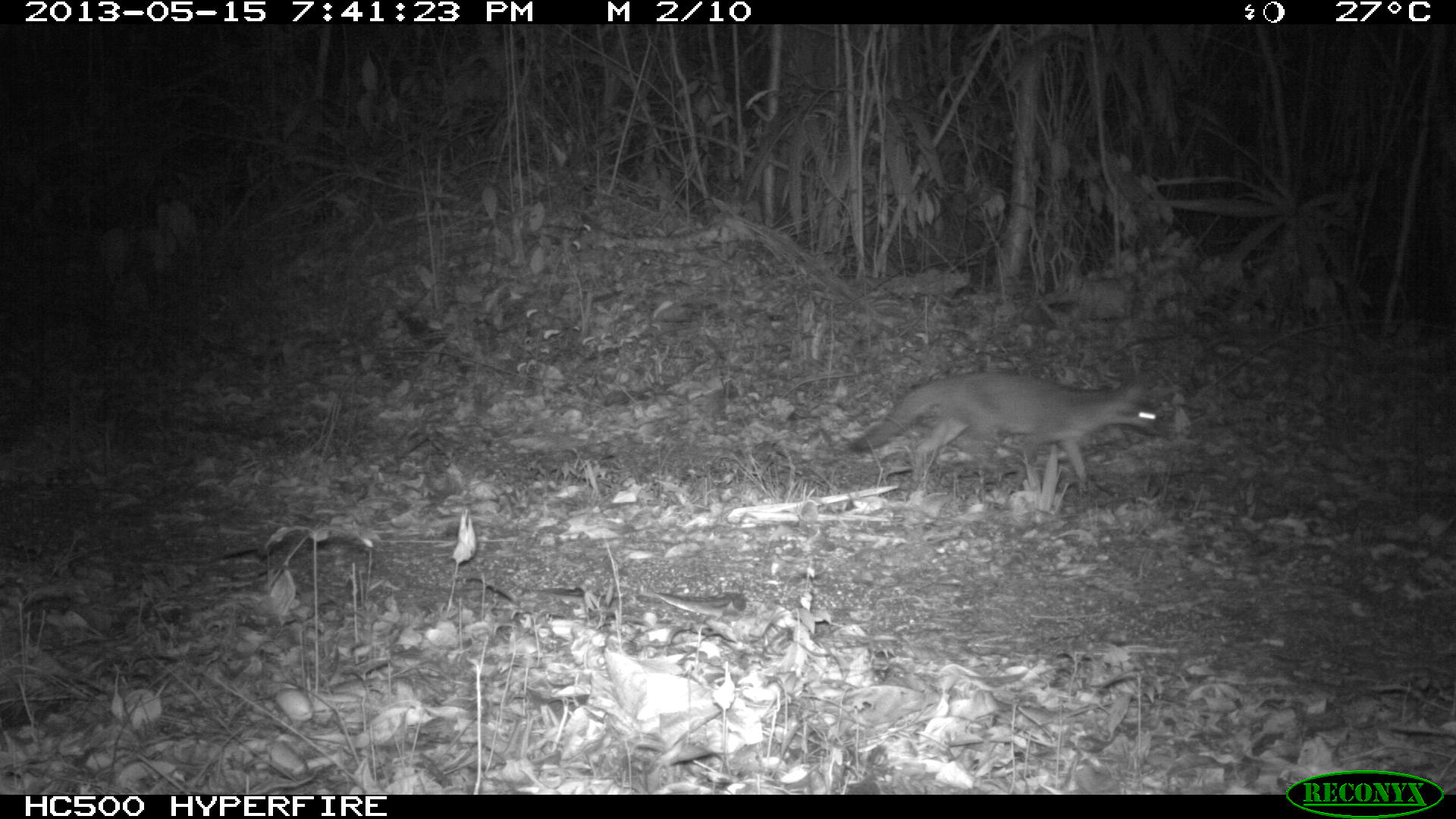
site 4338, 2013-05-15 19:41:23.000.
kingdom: Animalia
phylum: Chordata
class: Mammalia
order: Carnivora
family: Canidae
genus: Urocyon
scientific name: Urocyon cinereoargenteus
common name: gray fox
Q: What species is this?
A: Urocyon cinereoargenteus (gray fox).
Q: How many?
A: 1.